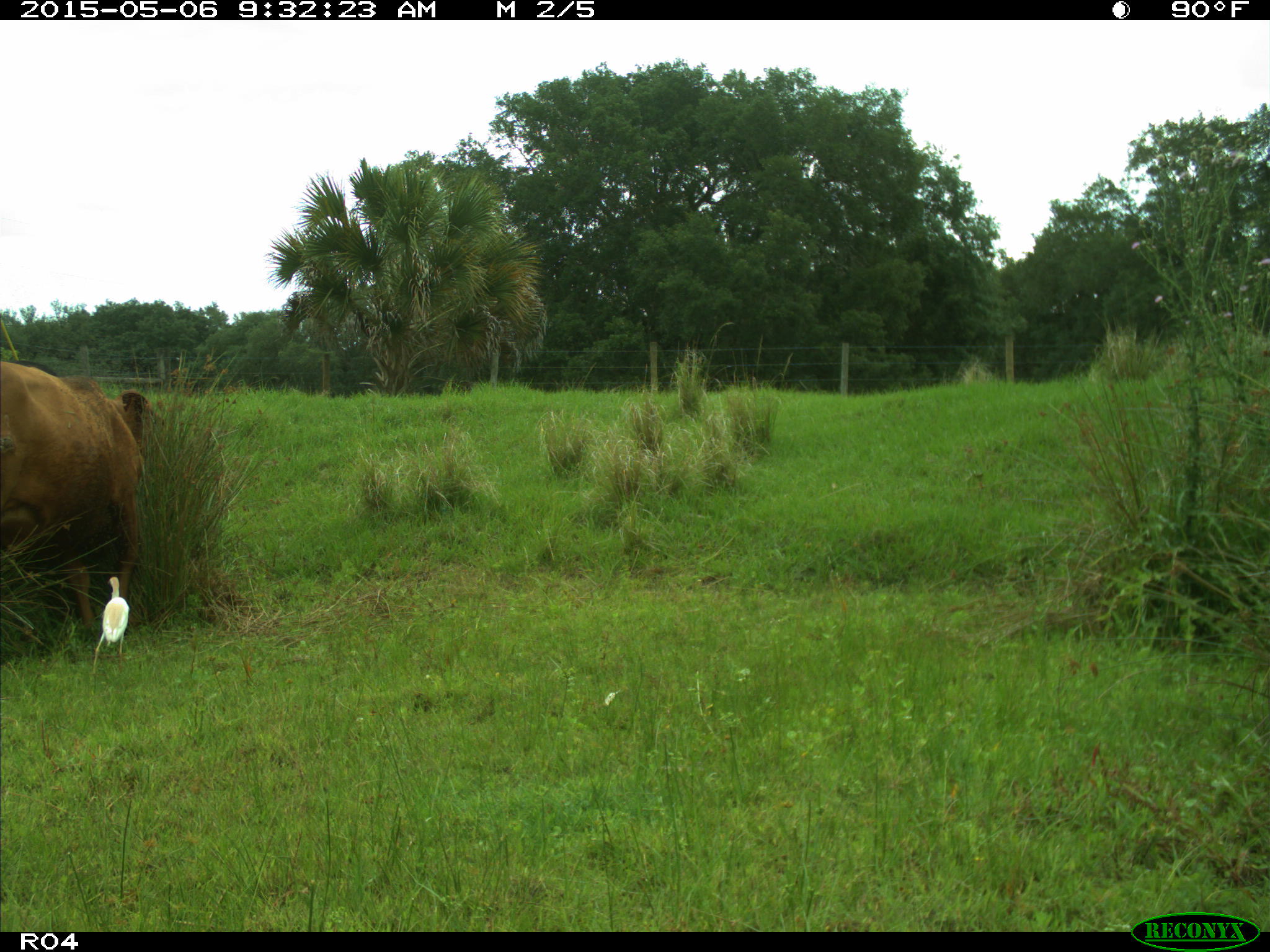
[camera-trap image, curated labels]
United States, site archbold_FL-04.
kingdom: Animalia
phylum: Chordata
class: Mammalia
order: Artiodactyla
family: Bovidae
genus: Bos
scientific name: Bos taurus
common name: domestic cow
Bos taurus (domestic cow).